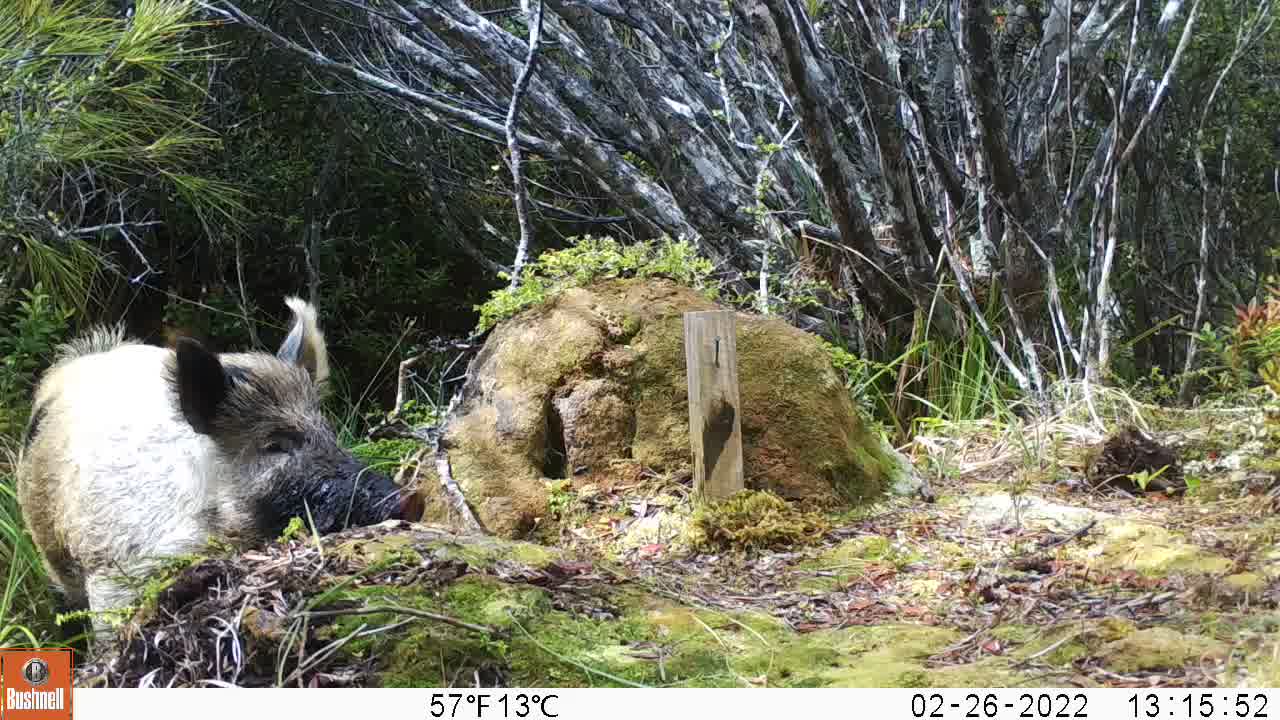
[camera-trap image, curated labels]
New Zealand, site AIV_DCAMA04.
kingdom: Animalia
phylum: Chordata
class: Mammalia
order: Artiodactyla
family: Suidae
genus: Sus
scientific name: Sus scrofa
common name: pig